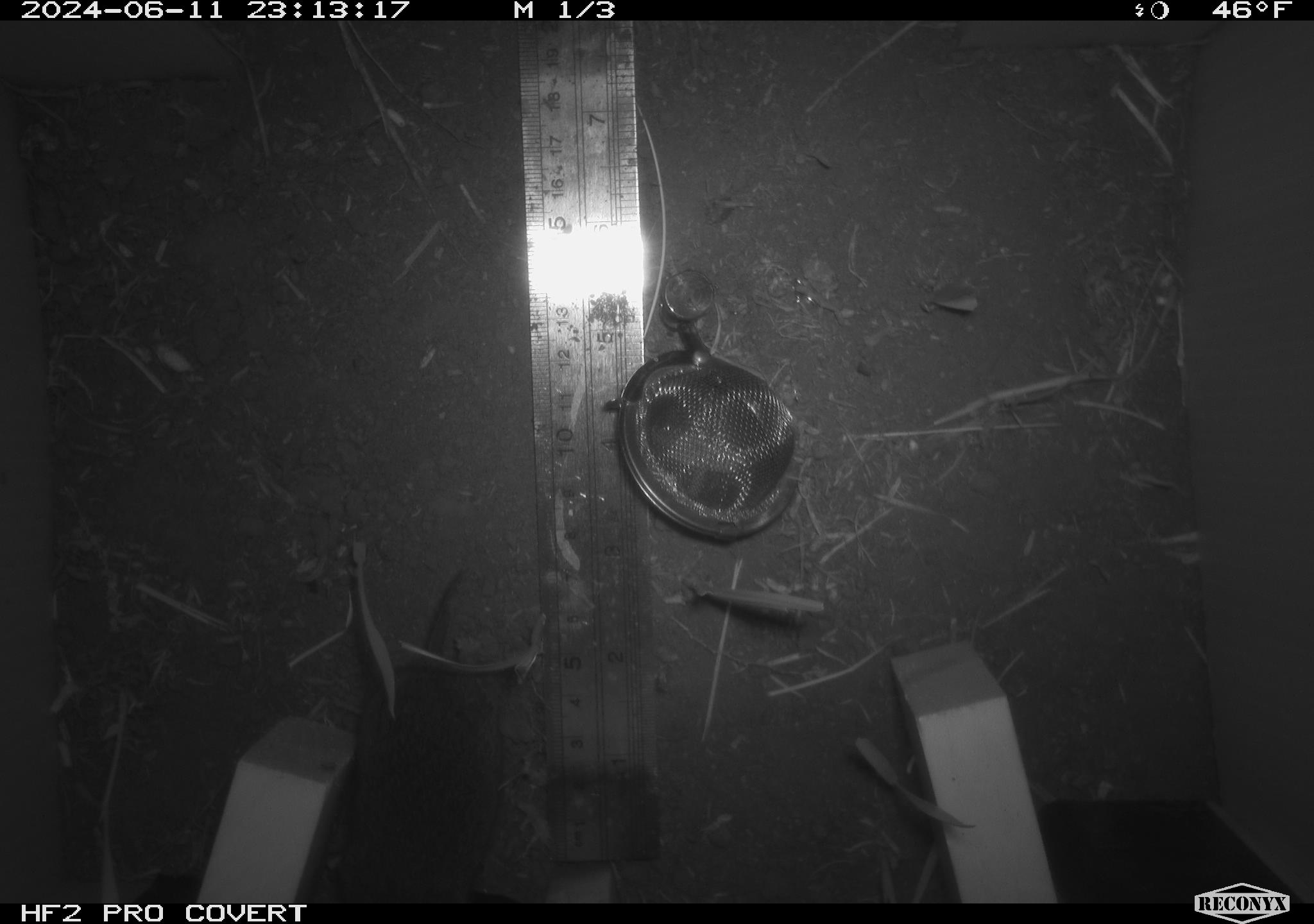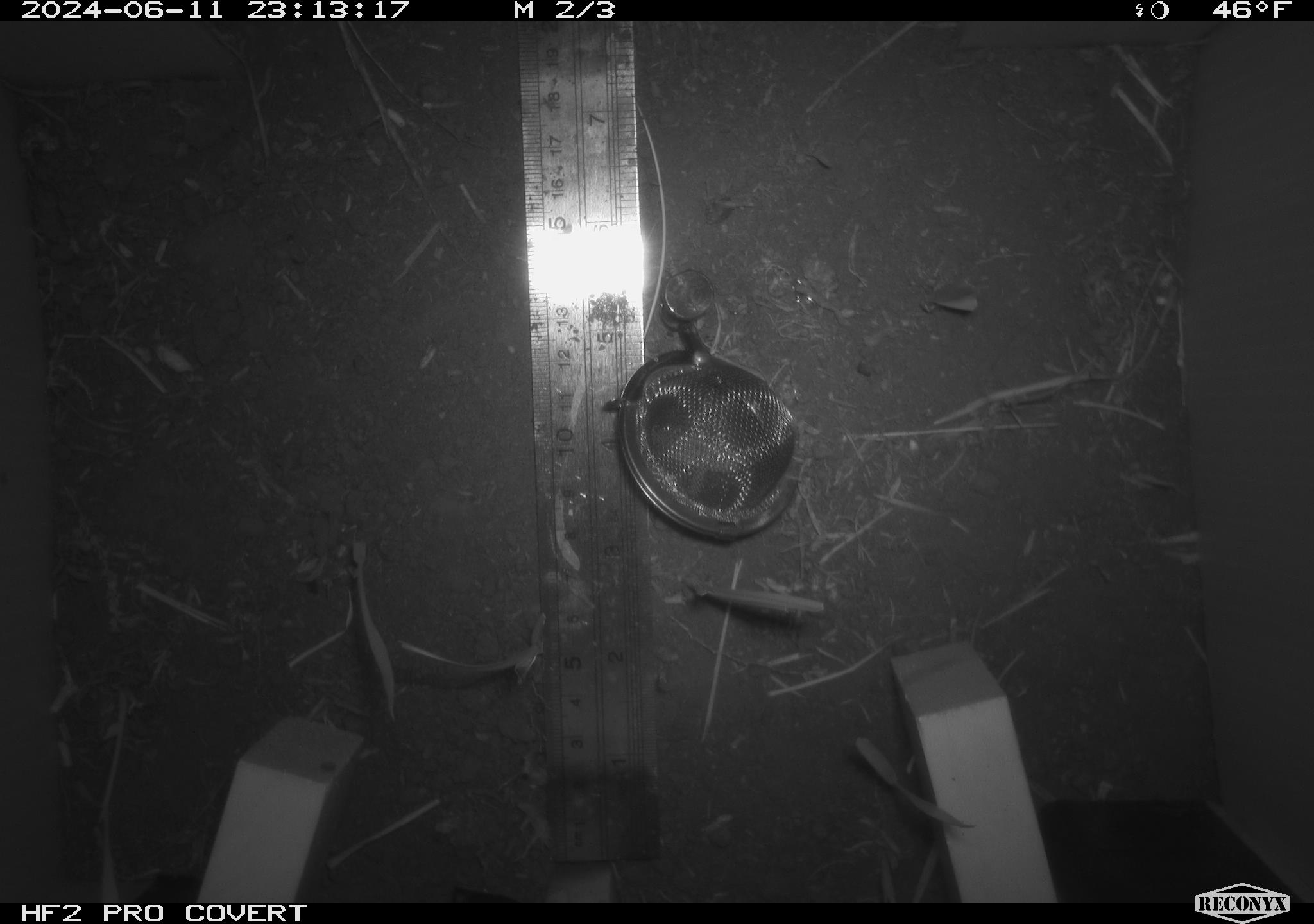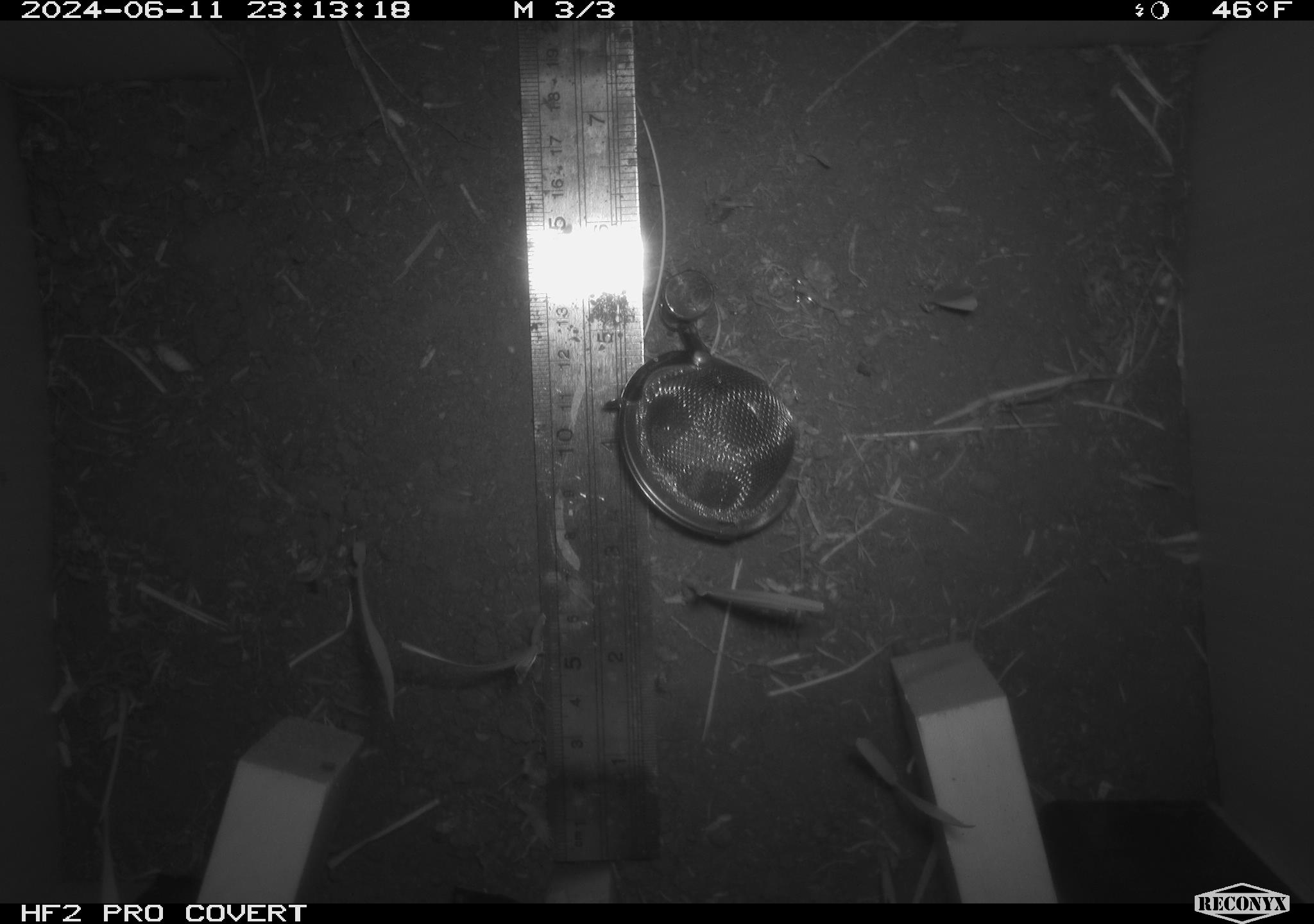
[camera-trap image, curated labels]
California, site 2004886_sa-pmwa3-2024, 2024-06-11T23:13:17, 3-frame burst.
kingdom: Animalia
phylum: Chordata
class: Mammalia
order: Rodentia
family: Cricetidae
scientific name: Arvicolinae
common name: voles, lemmings, and muskrats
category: arvicolinae subfamily